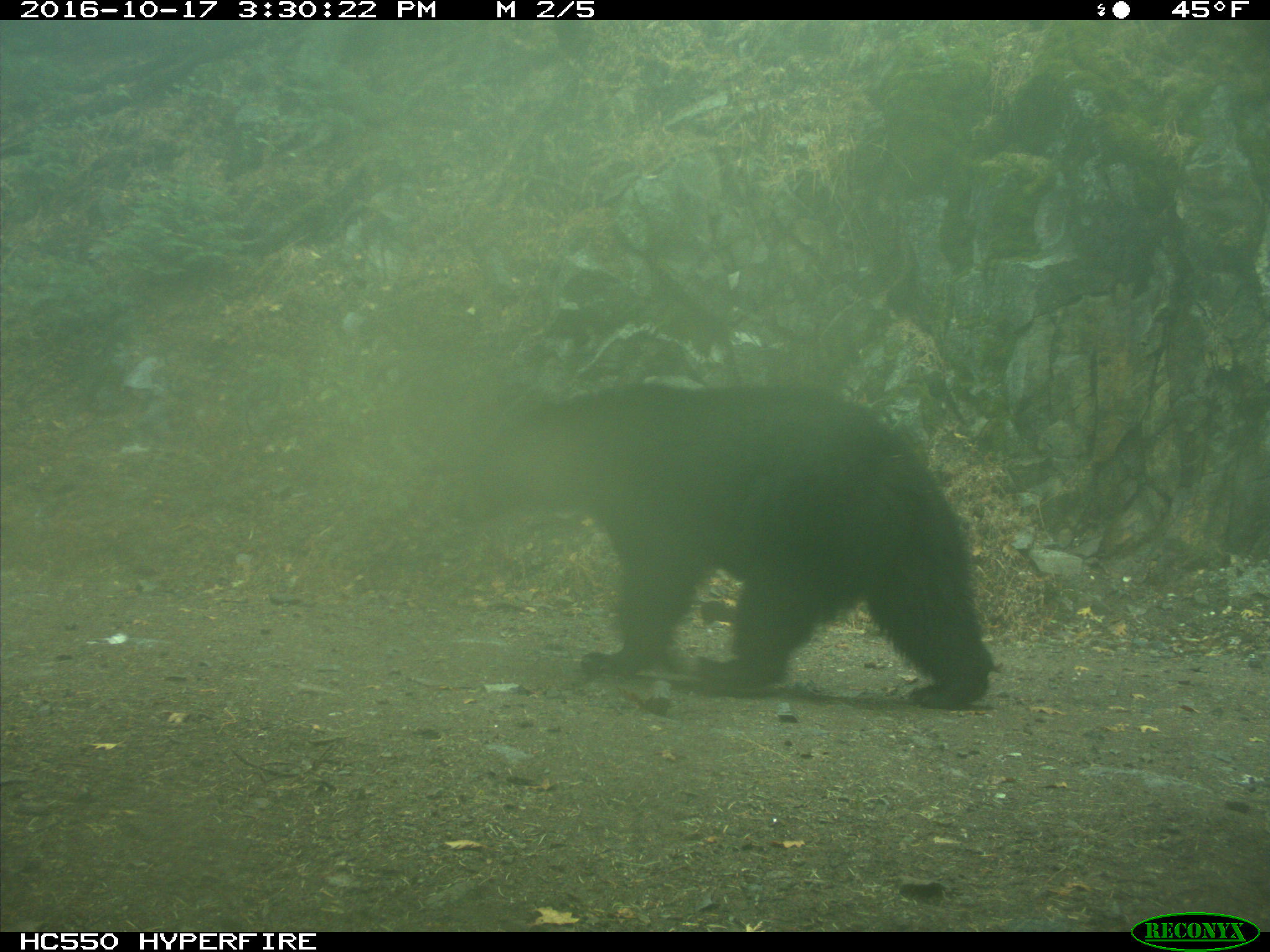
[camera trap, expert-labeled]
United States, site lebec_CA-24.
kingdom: Animalia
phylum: Chordata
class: Mammalia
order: Carnivora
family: Ursidae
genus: Ursus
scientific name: Ursus americanus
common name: american black bear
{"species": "Ursus americanus (american black bear)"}